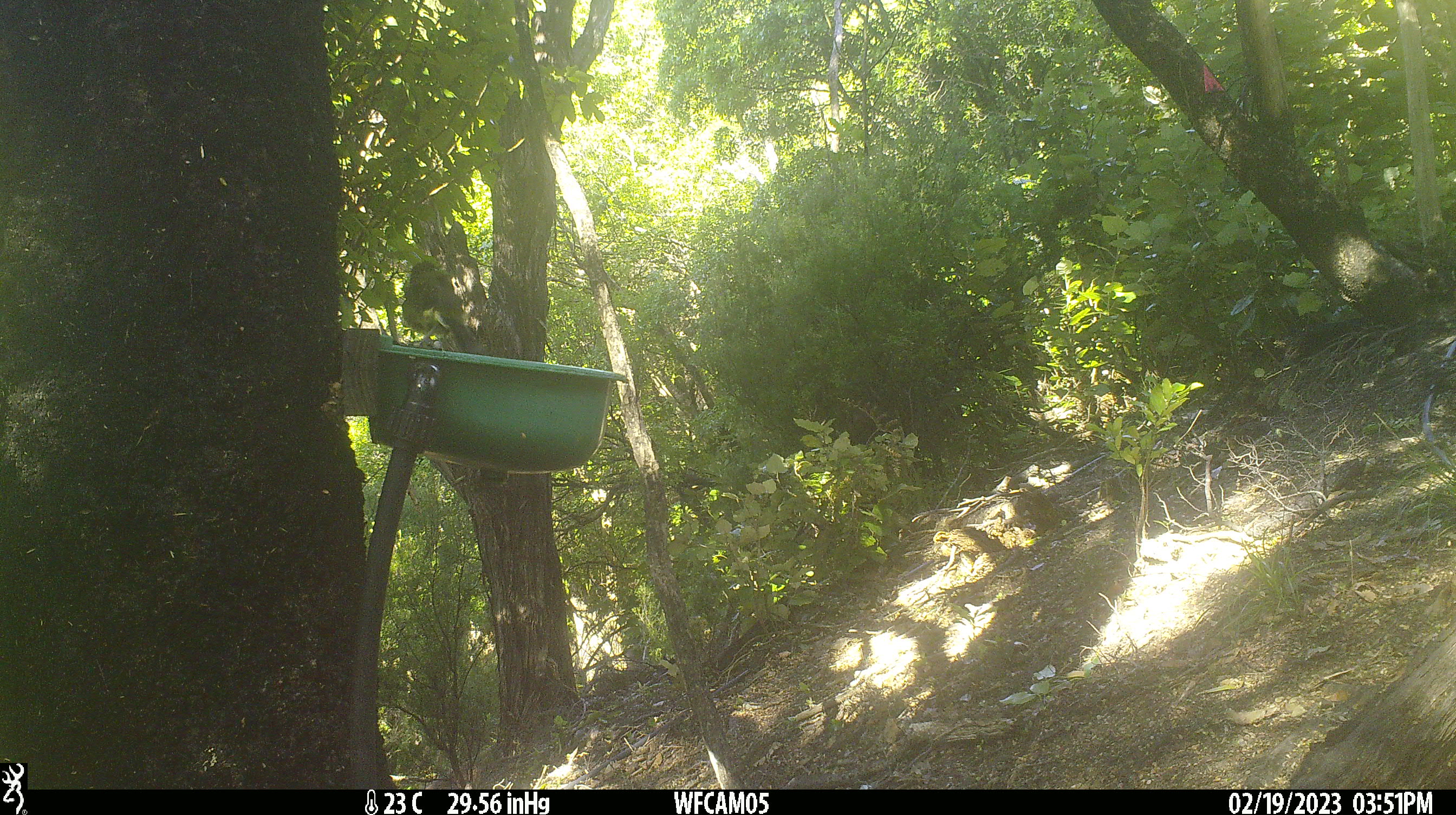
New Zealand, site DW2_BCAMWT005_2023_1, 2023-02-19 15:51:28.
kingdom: Animalia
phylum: Chordata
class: Aves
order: Passeriformes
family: Meliphagidae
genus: Anthornis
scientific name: Anthornis melanura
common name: new zealand bellbird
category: bellbird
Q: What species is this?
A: Bellbird (new zealand bellbird) (Anthornis melanura).